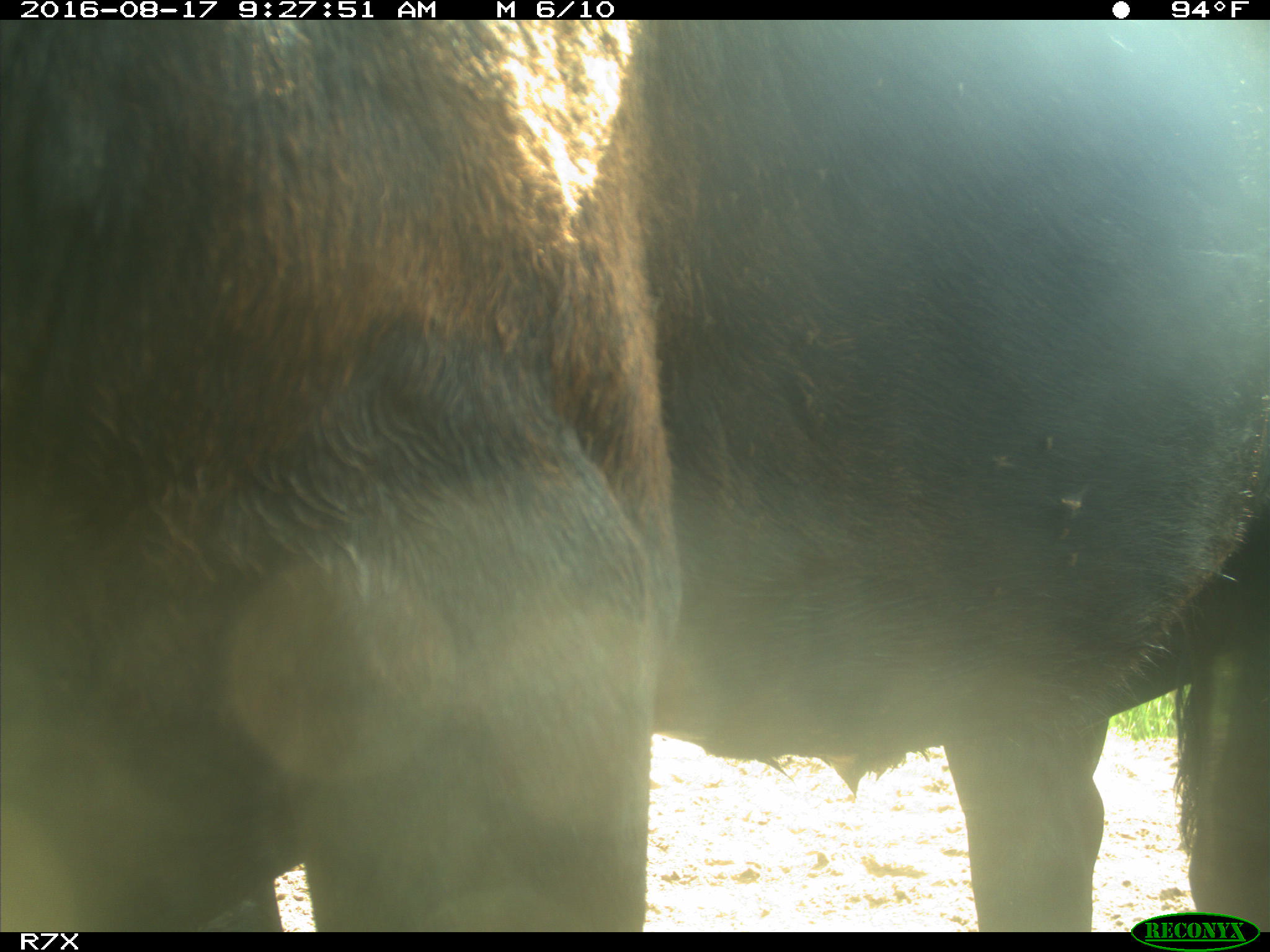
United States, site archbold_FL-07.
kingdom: Animalia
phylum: Chordata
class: Mammalia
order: Artiodactyla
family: Bovidae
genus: Bos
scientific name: Bos taurus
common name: domestic cow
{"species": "Bos taurus (domestic cow)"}